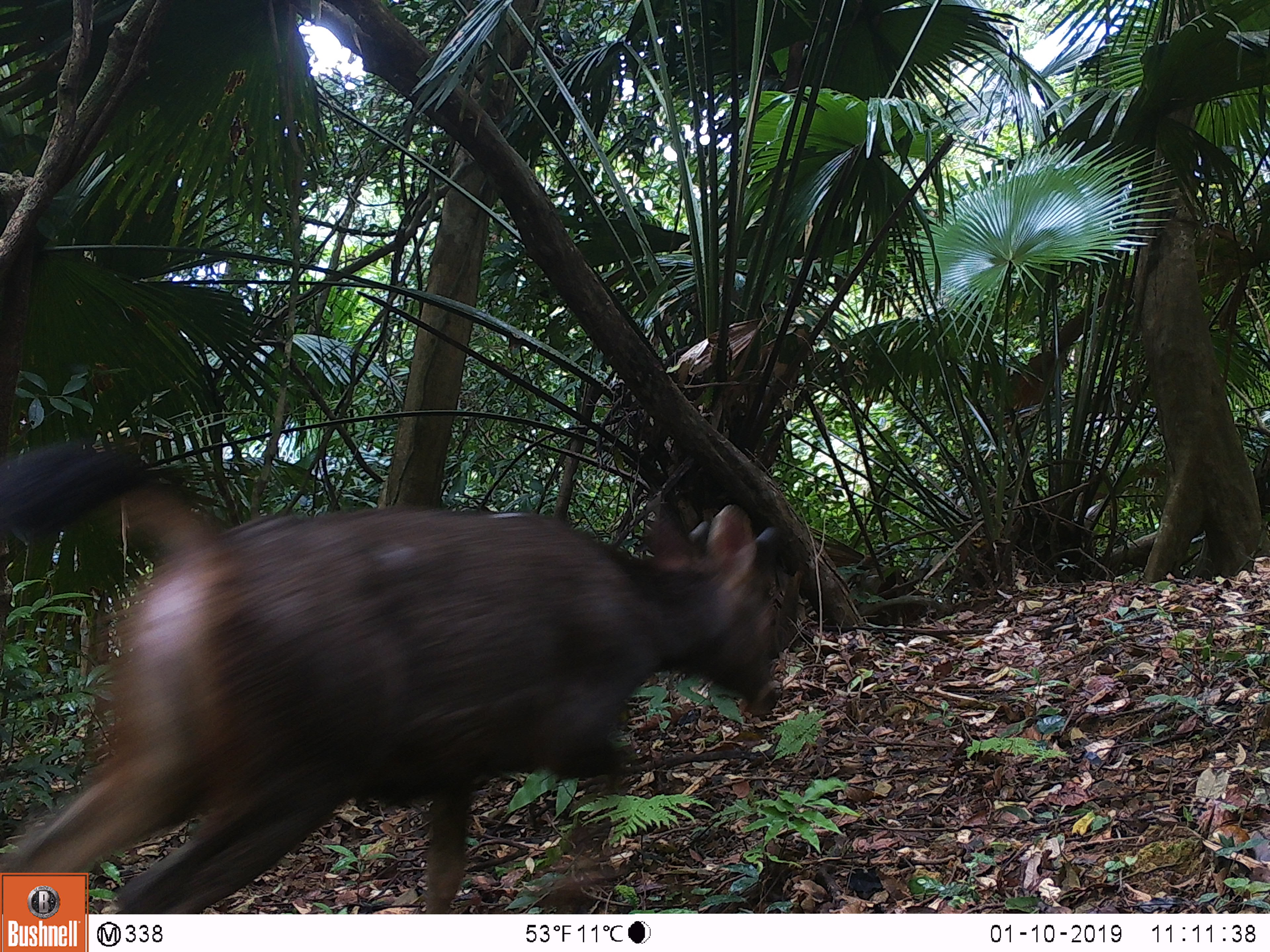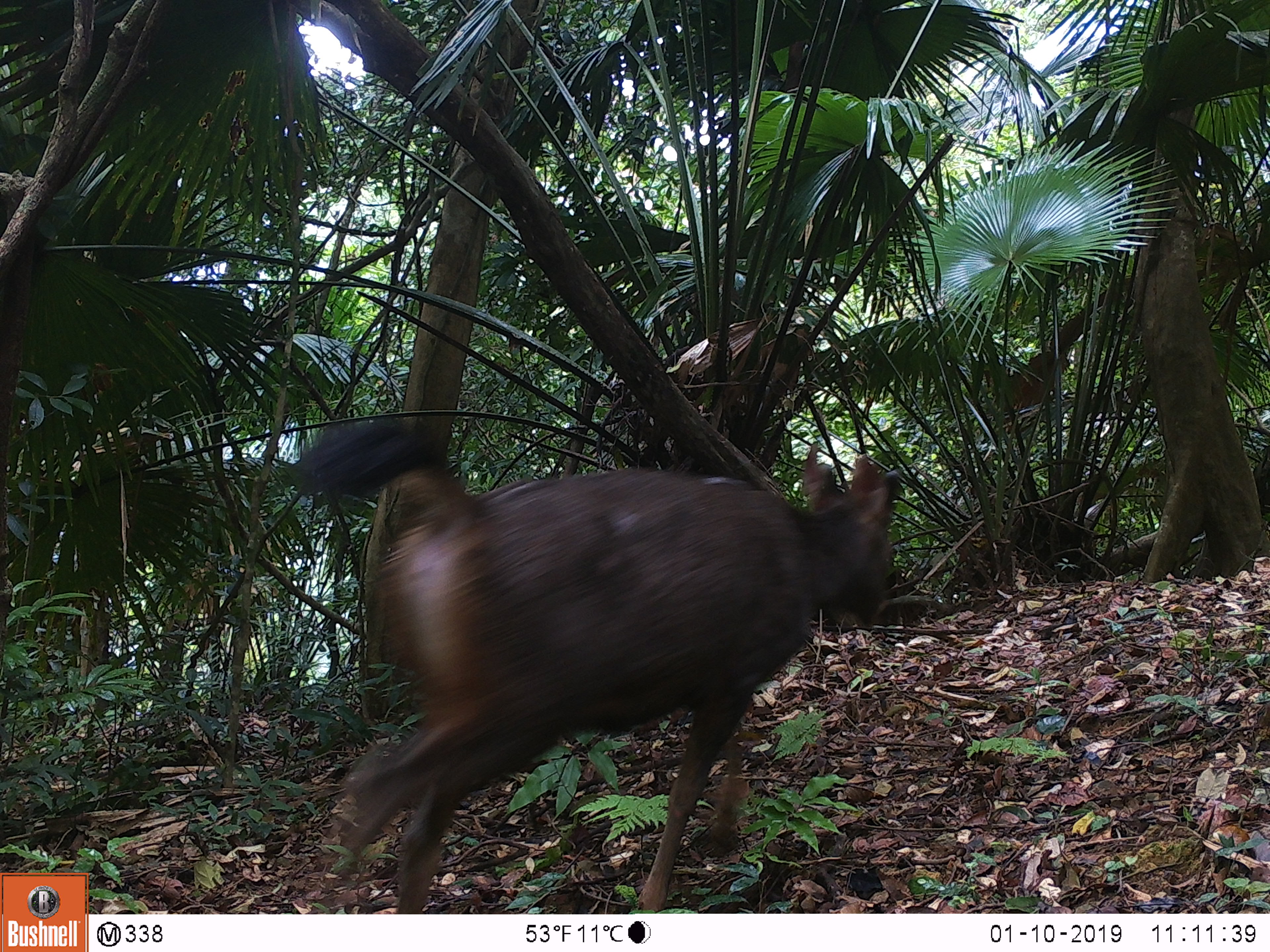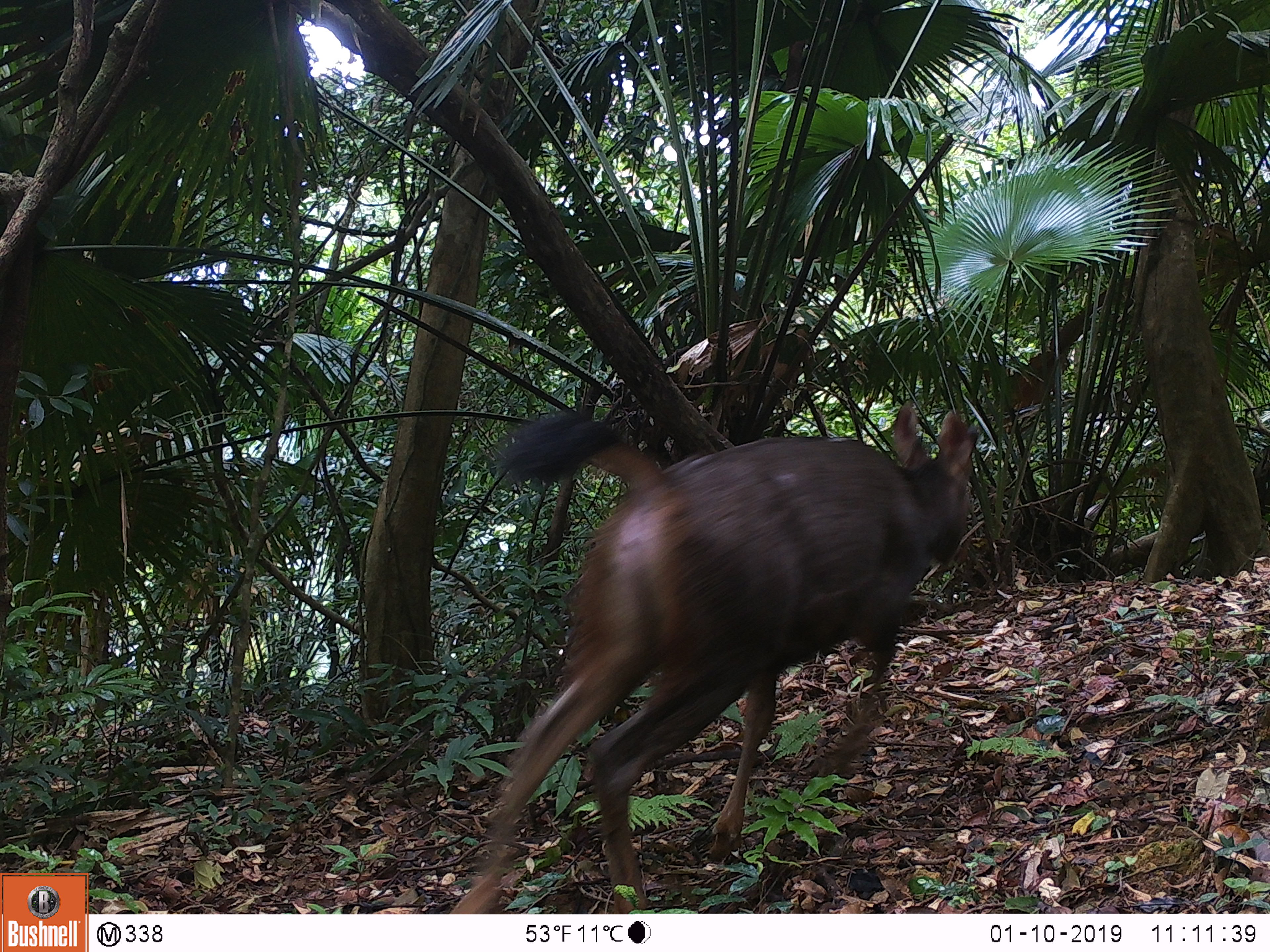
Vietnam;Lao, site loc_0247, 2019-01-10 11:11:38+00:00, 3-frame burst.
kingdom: Animalia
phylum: Chordata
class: Mammalia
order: Artiodactyla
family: Cervidae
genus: Rusa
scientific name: Rusa unicolor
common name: sambar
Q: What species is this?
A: Sambar (Rusa unicolor).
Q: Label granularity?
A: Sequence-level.